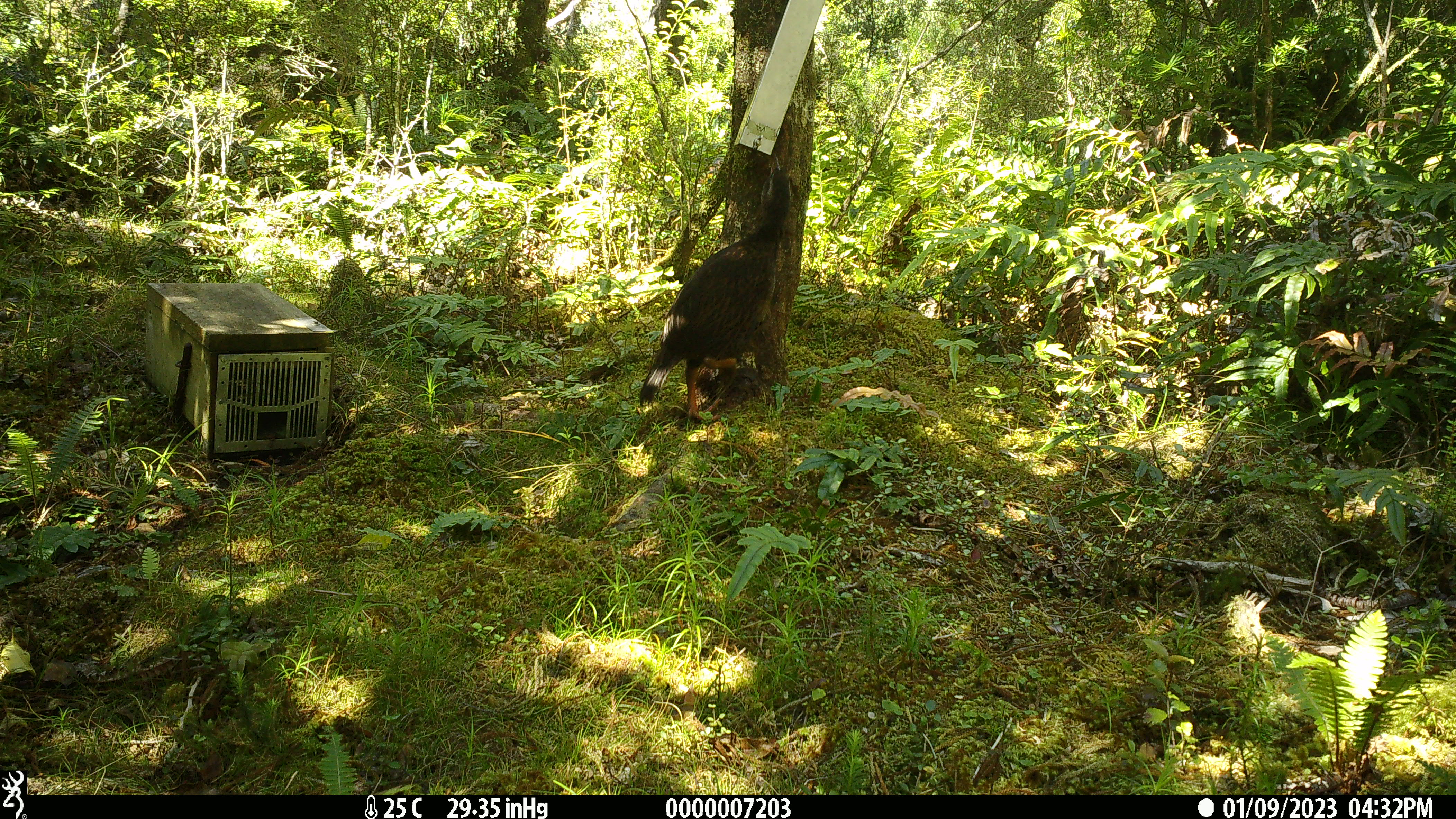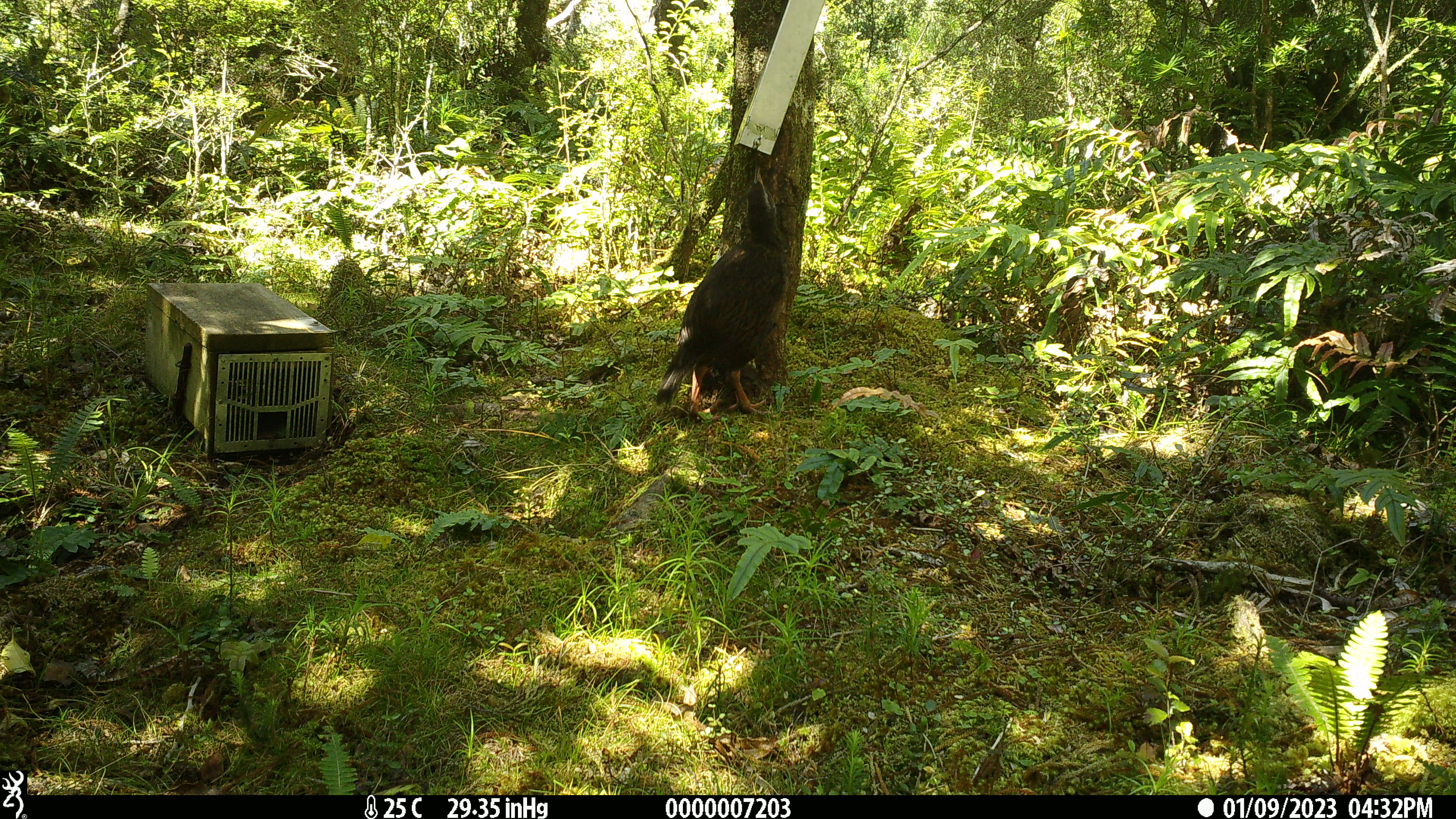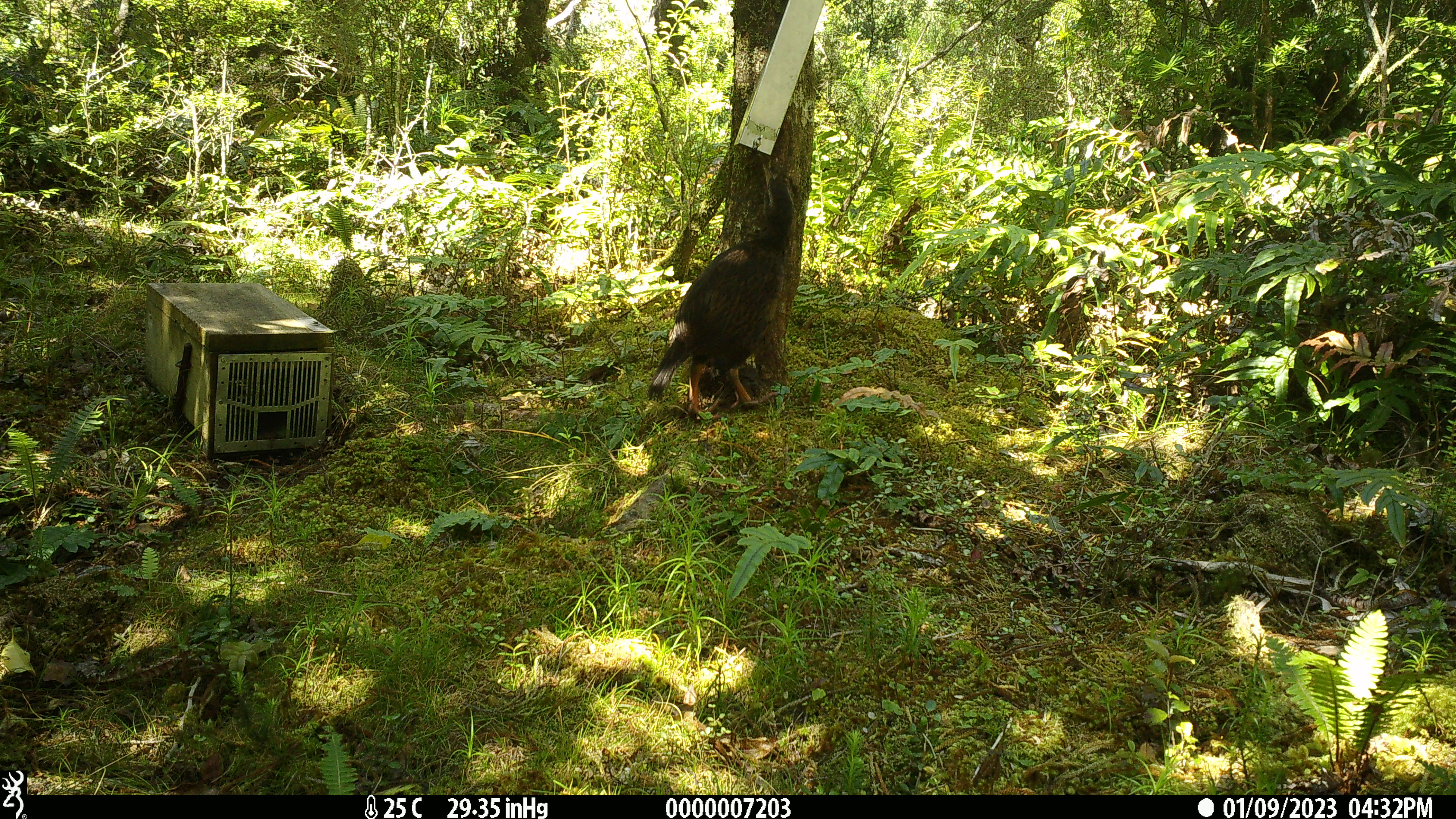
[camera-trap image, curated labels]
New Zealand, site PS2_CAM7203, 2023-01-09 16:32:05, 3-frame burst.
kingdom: Animalia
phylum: Chordata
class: Aves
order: Gruiformes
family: Rallidae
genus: Gallirallus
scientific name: Gallirallus australis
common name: weka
Weka (Gallirallus australis).